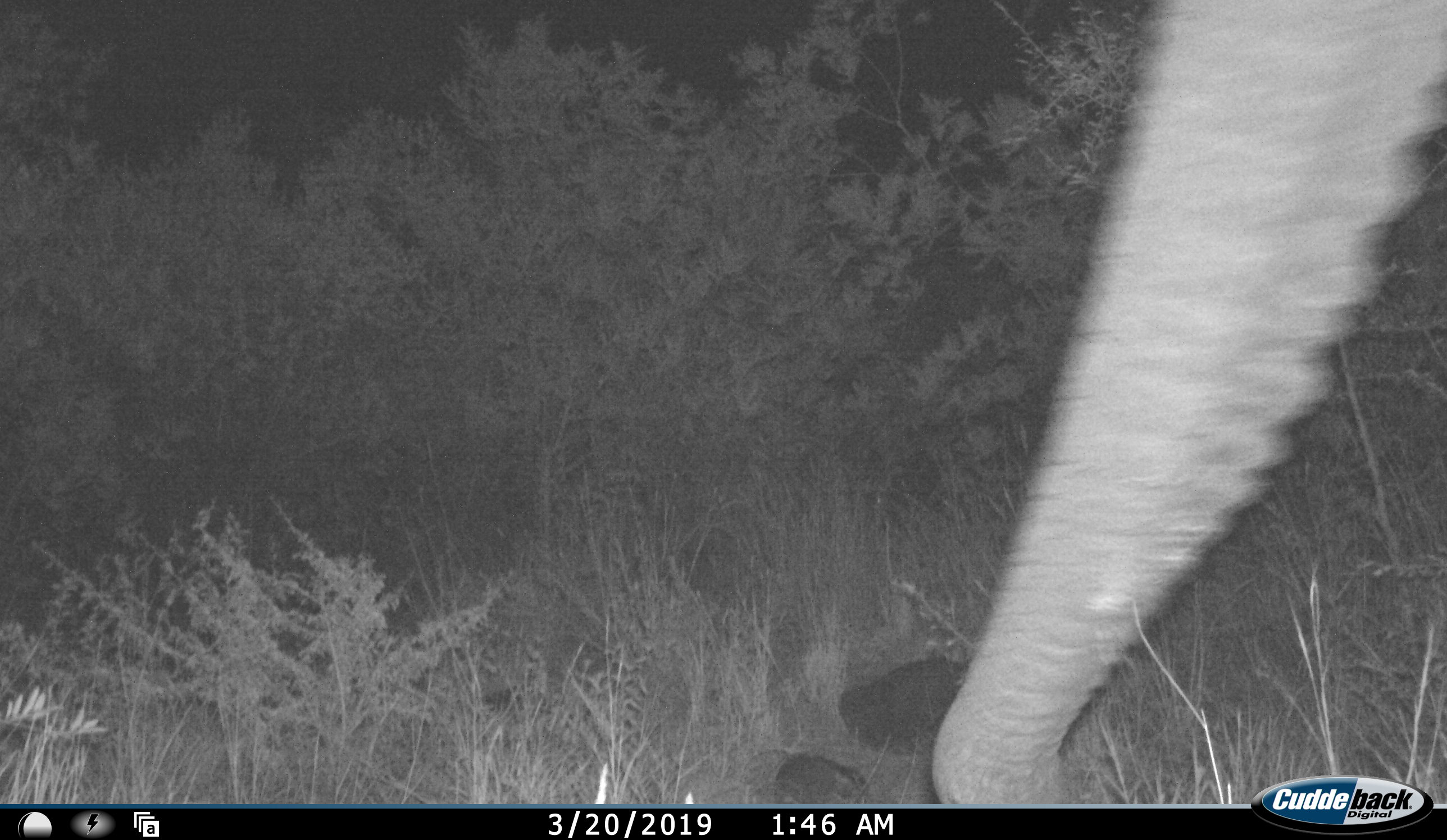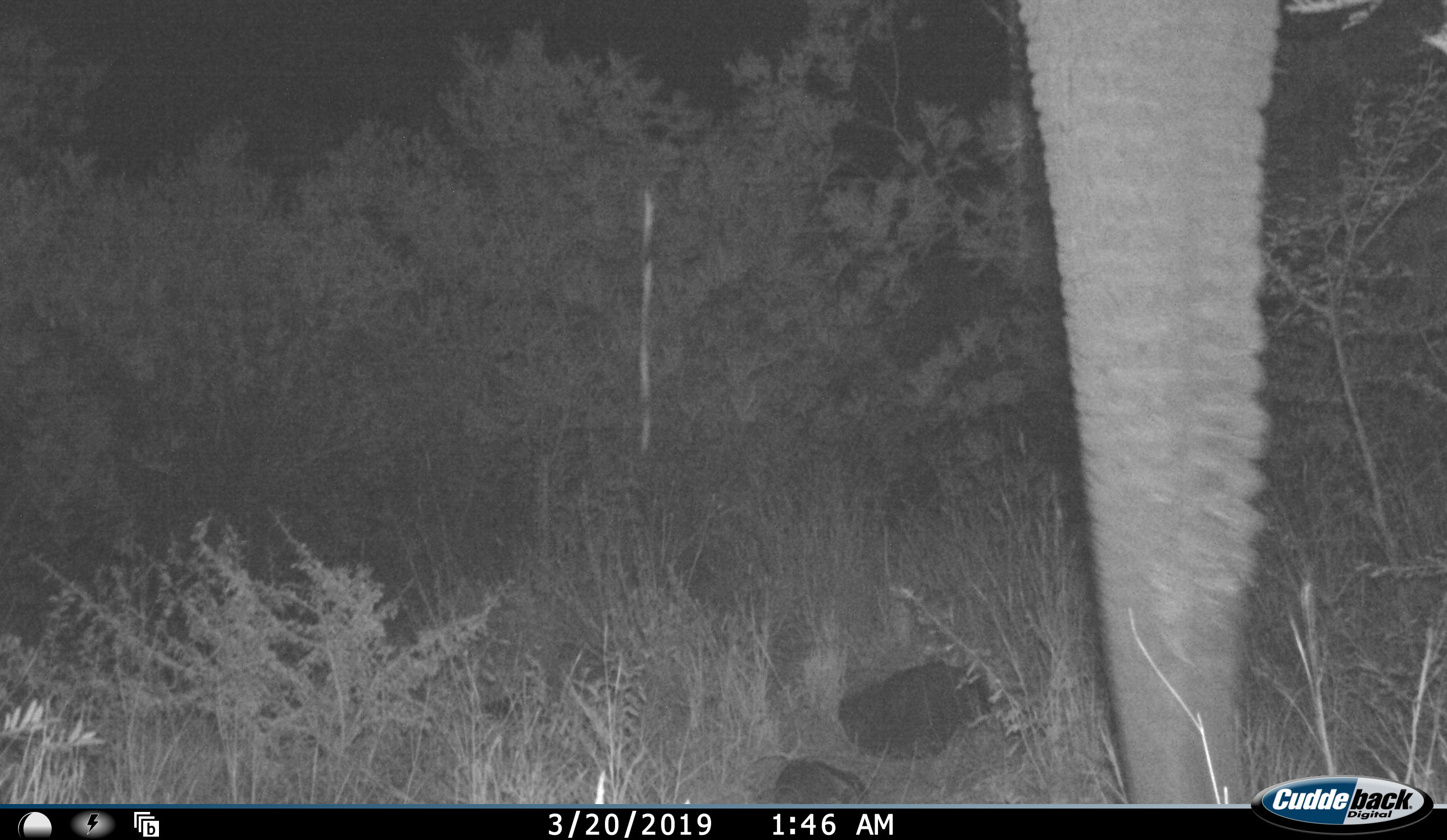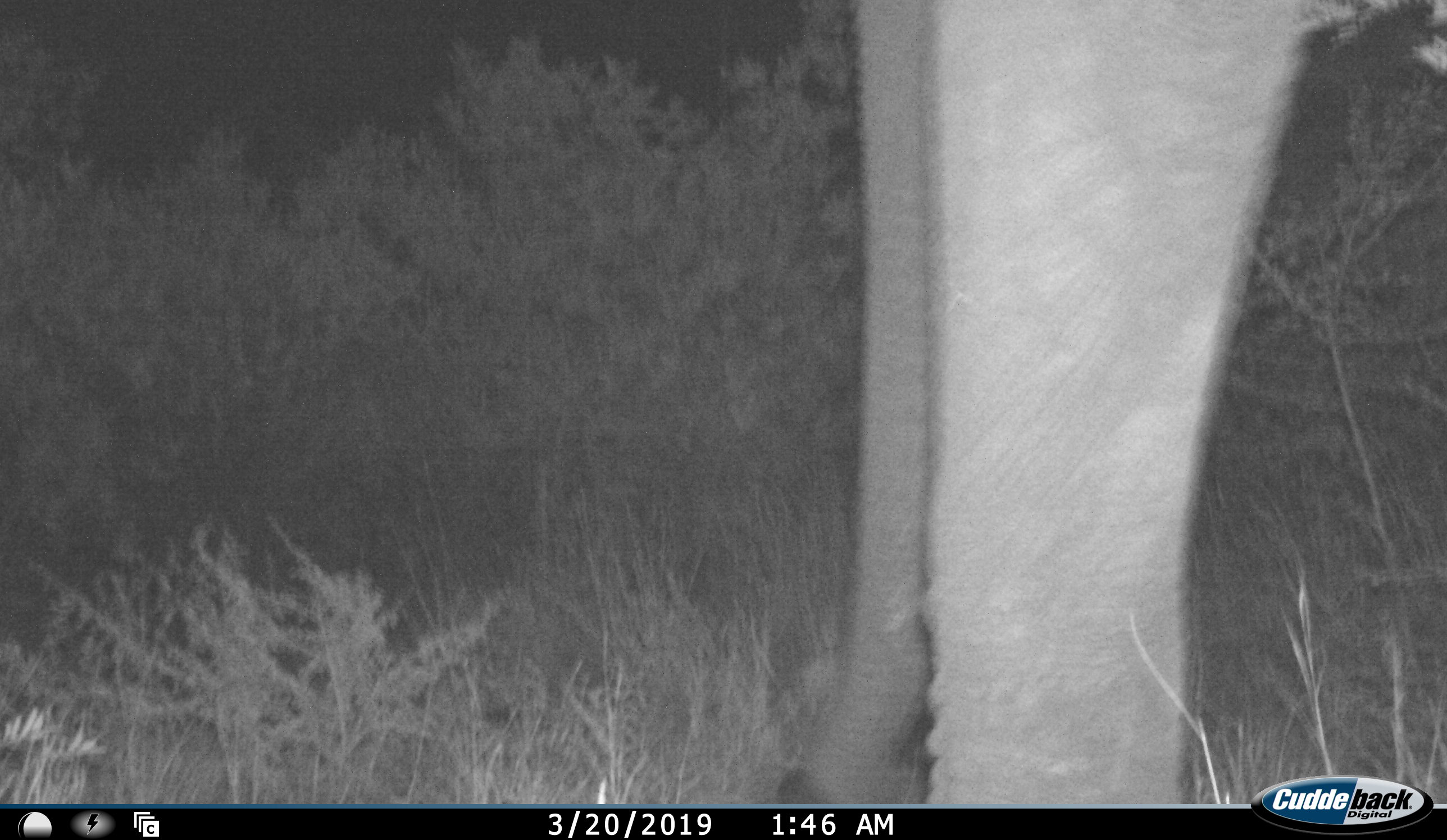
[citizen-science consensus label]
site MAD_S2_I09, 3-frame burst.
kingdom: Animalia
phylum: Chordata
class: Mammalia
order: Proboscidea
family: Elephantidae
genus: Loxodonta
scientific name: Loxodonta africana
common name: african bush elephant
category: elephant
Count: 1.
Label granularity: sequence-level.